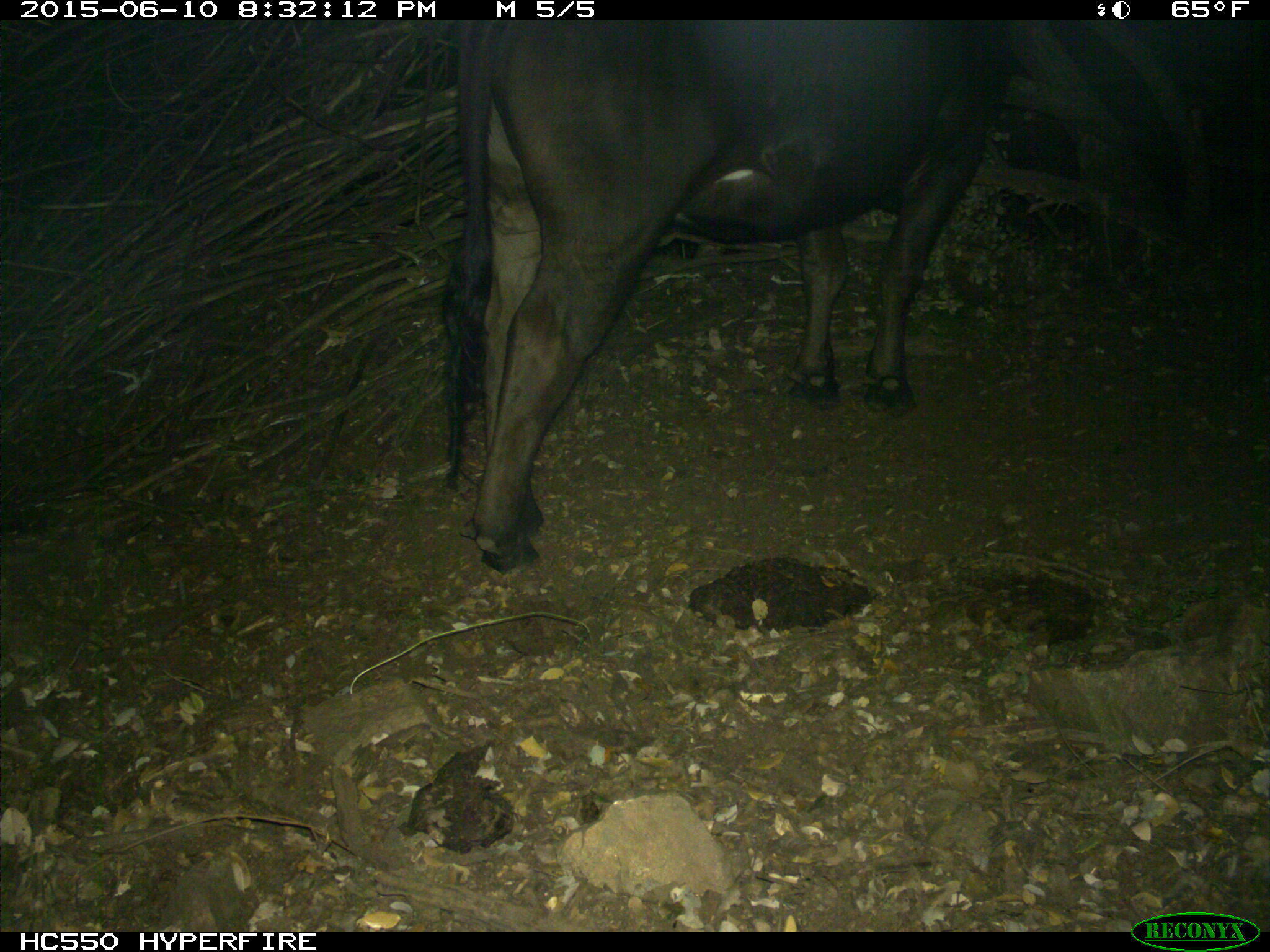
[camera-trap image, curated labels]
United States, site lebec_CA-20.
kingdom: Animalia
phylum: Chordata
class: Mammalia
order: Artiodactyla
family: Bovidae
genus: Bos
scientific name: Bos taurus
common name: domestic cow